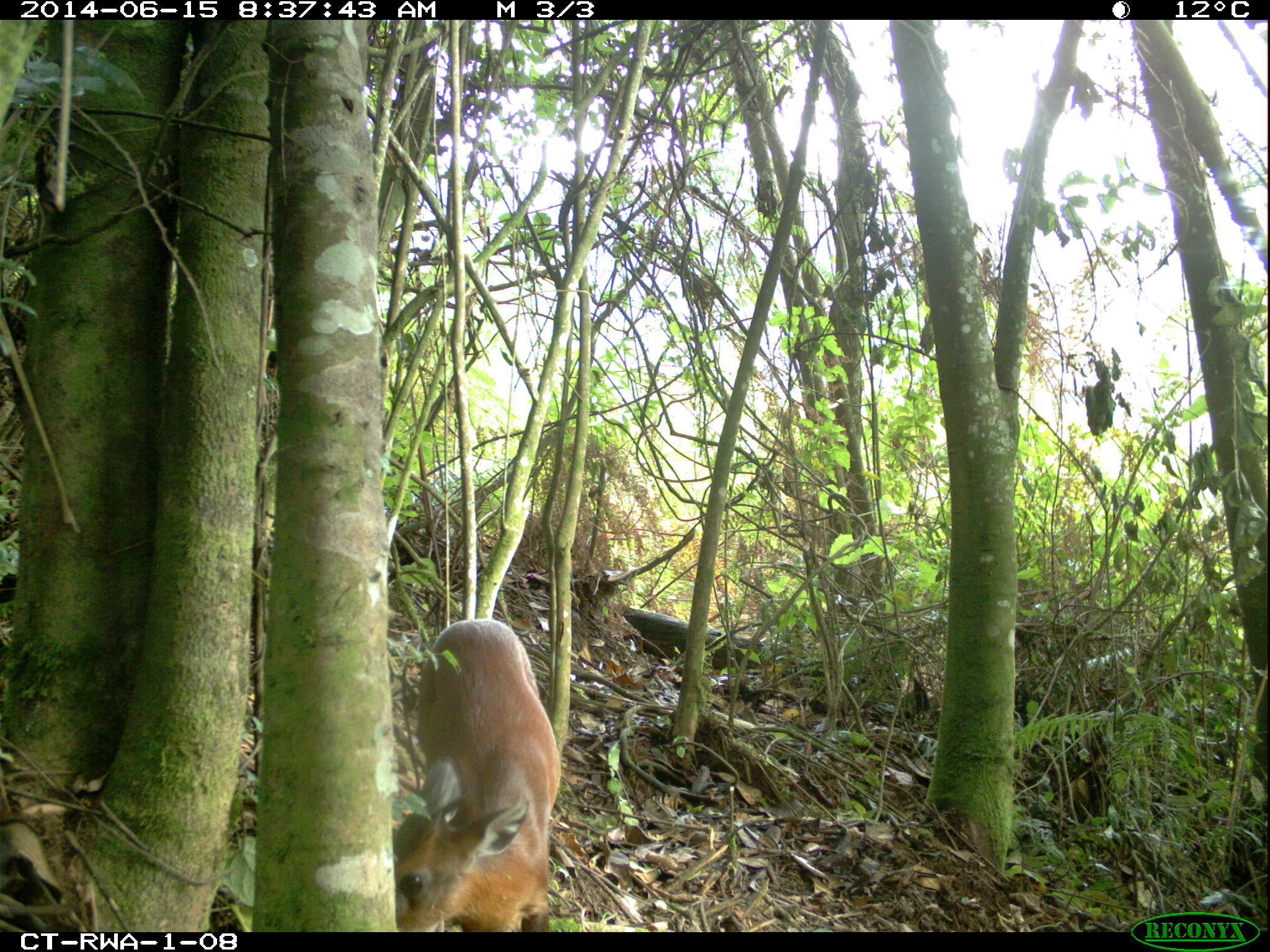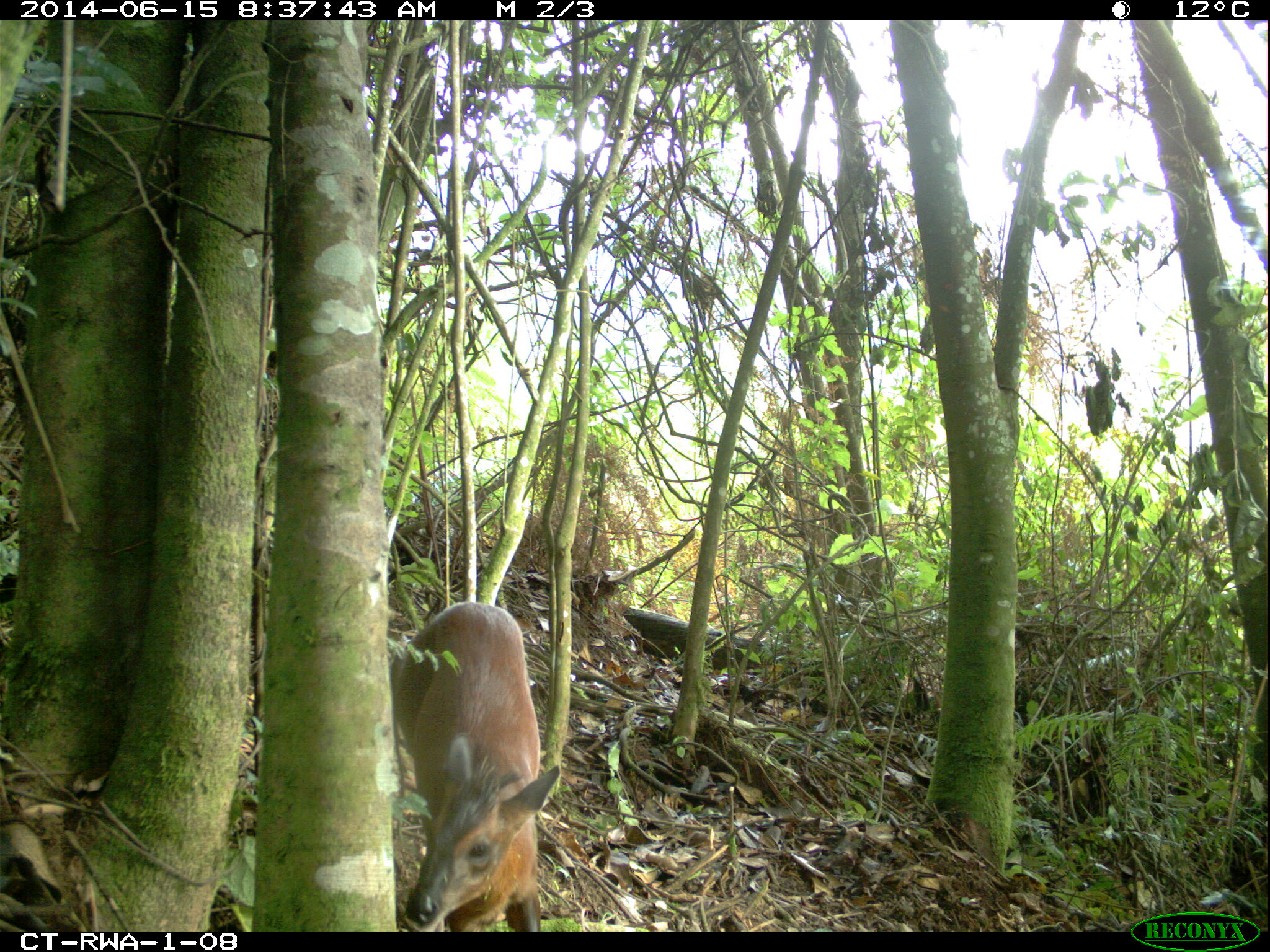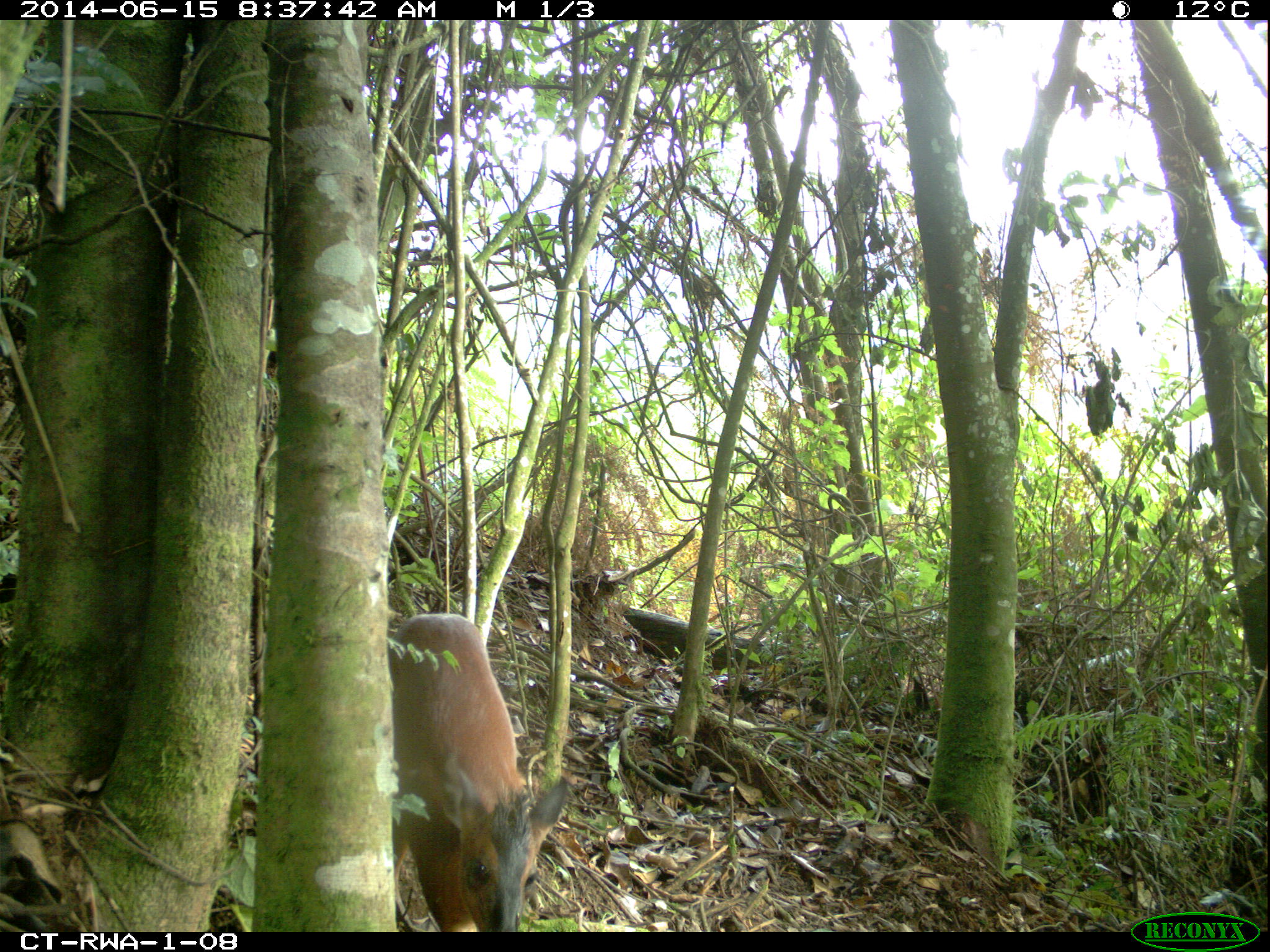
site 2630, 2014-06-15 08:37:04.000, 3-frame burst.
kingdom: Animalia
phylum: Chordata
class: Mammalia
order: Artiodactyla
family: Bovidae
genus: Cephalophus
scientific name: Cephalophus nigrifrons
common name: black-fronted duiker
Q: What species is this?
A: Cephalophus nigrifrons (black-fronted duiker).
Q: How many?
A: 1.